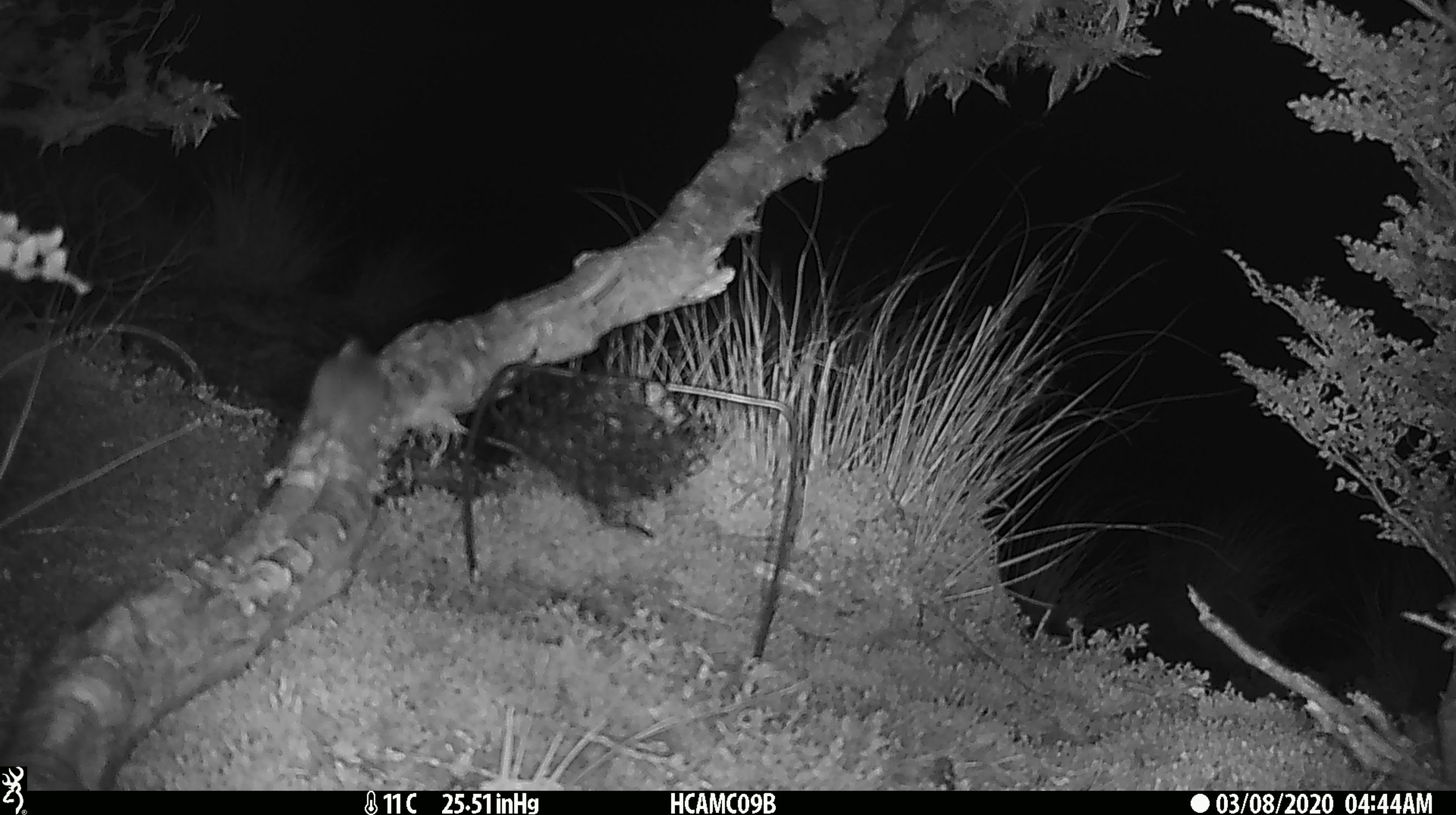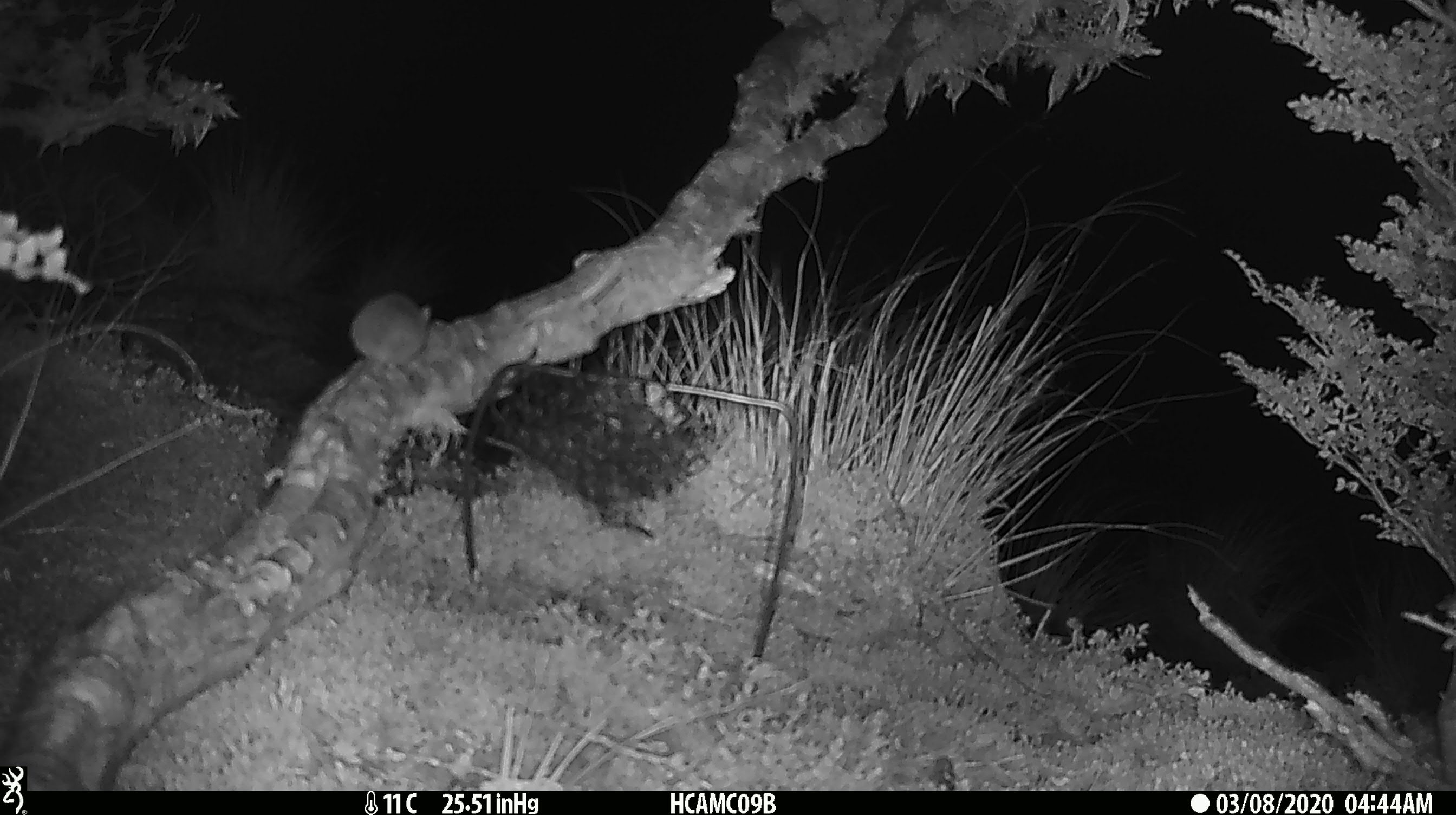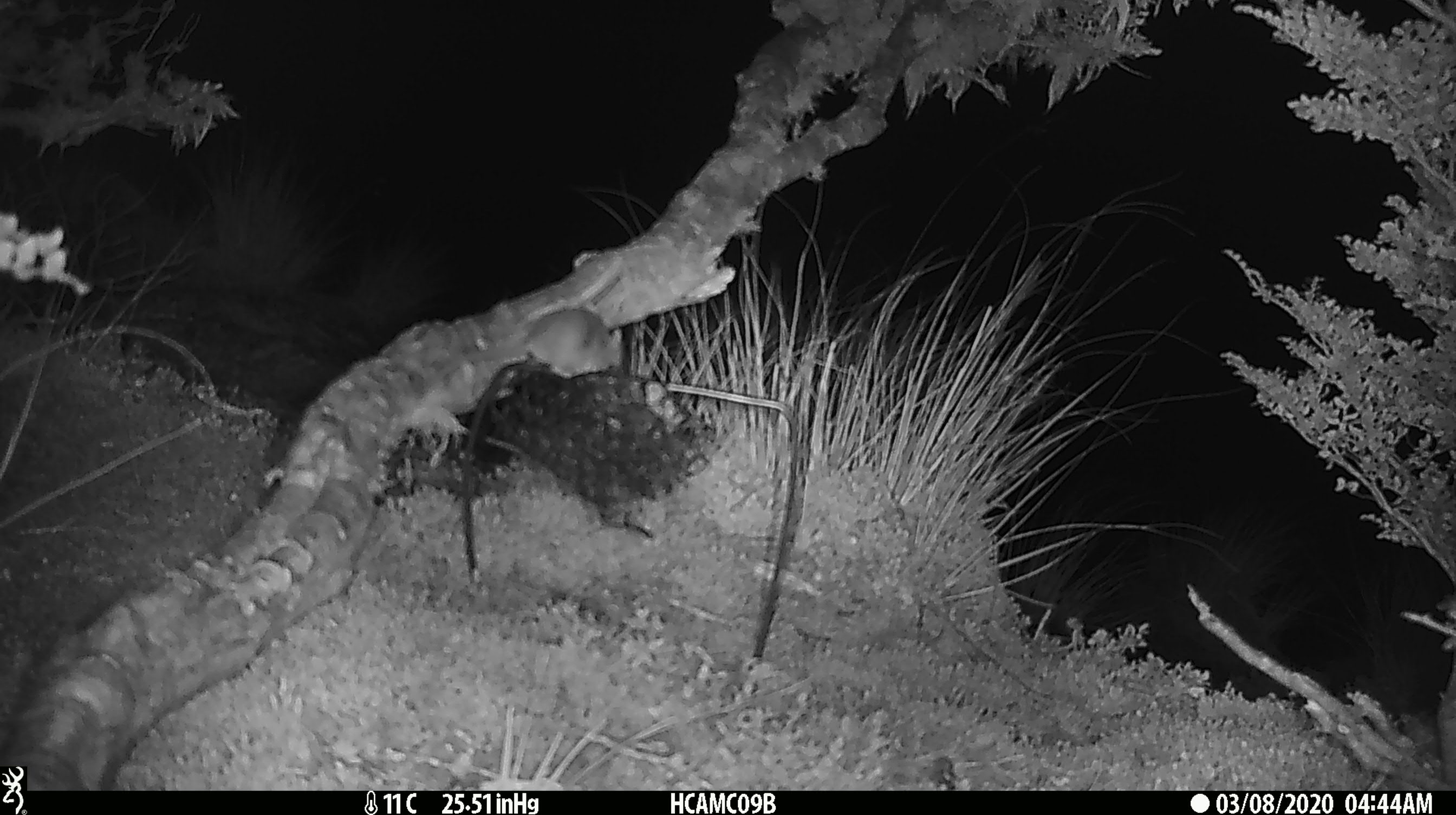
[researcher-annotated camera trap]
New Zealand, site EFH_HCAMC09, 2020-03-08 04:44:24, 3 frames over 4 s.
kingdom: Animalia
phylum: Chordata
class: Mammalia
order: Rodentia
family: Muridae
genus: Mus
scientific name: Mus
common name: mouse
Mouse (Mus).